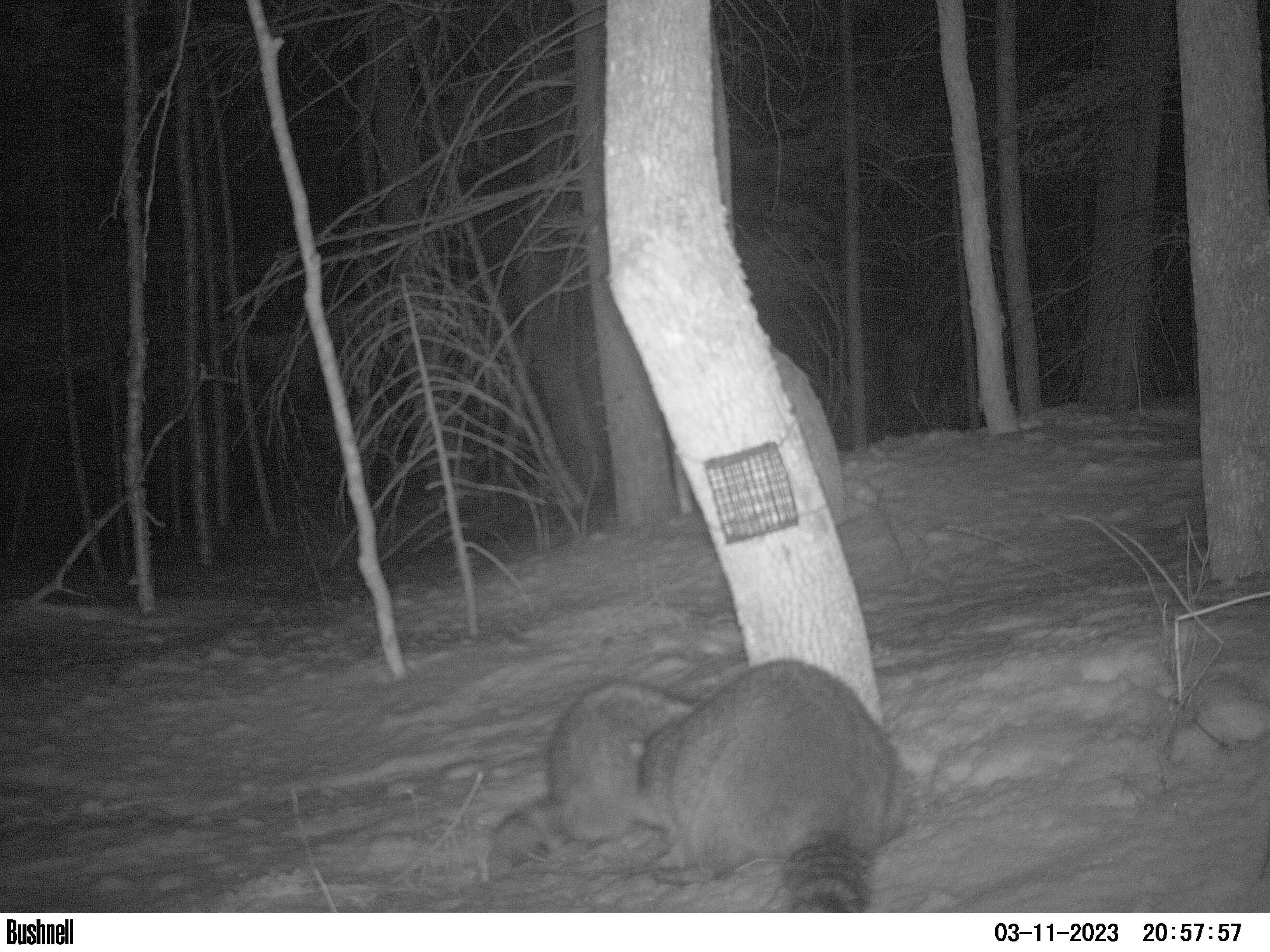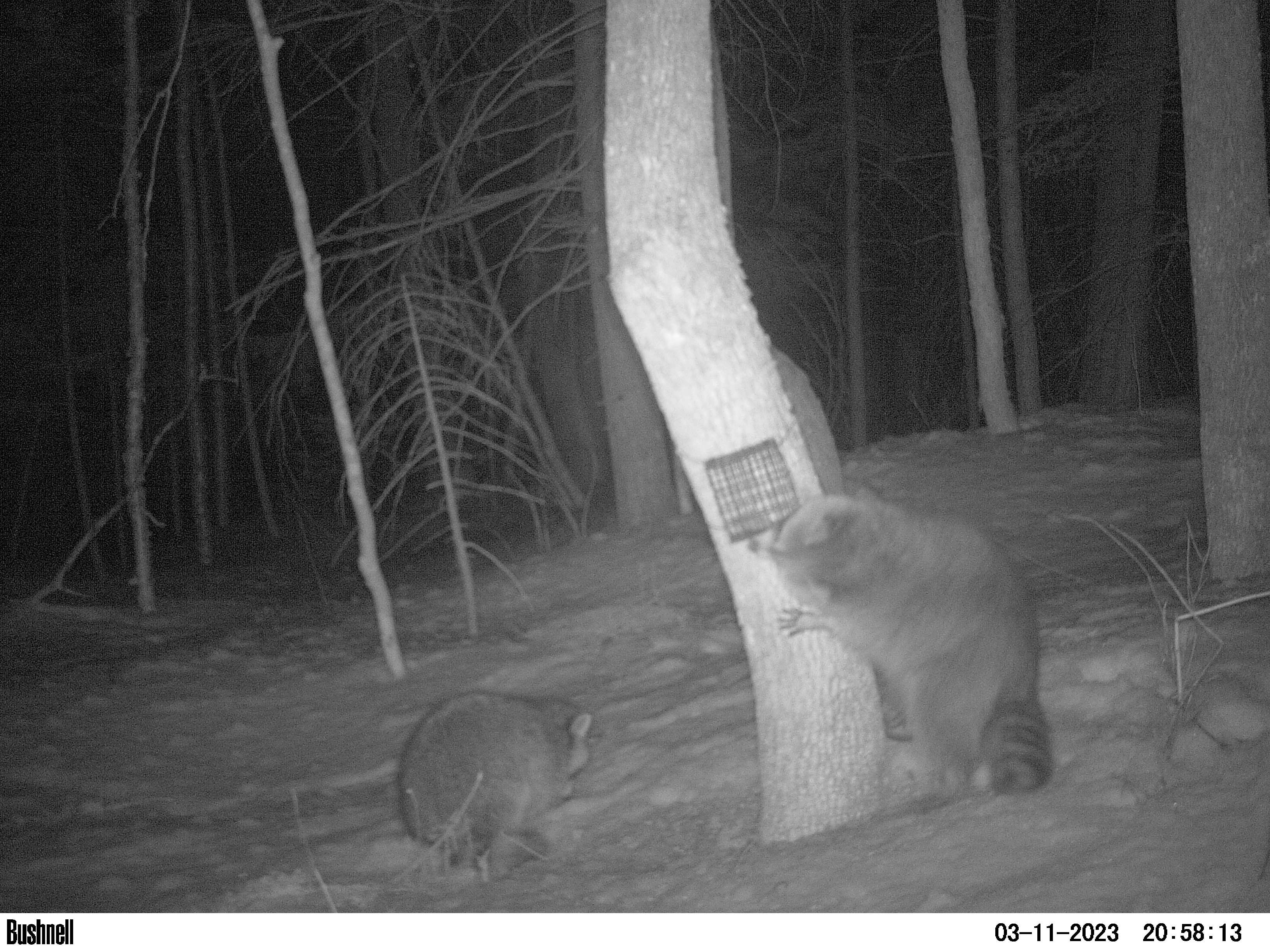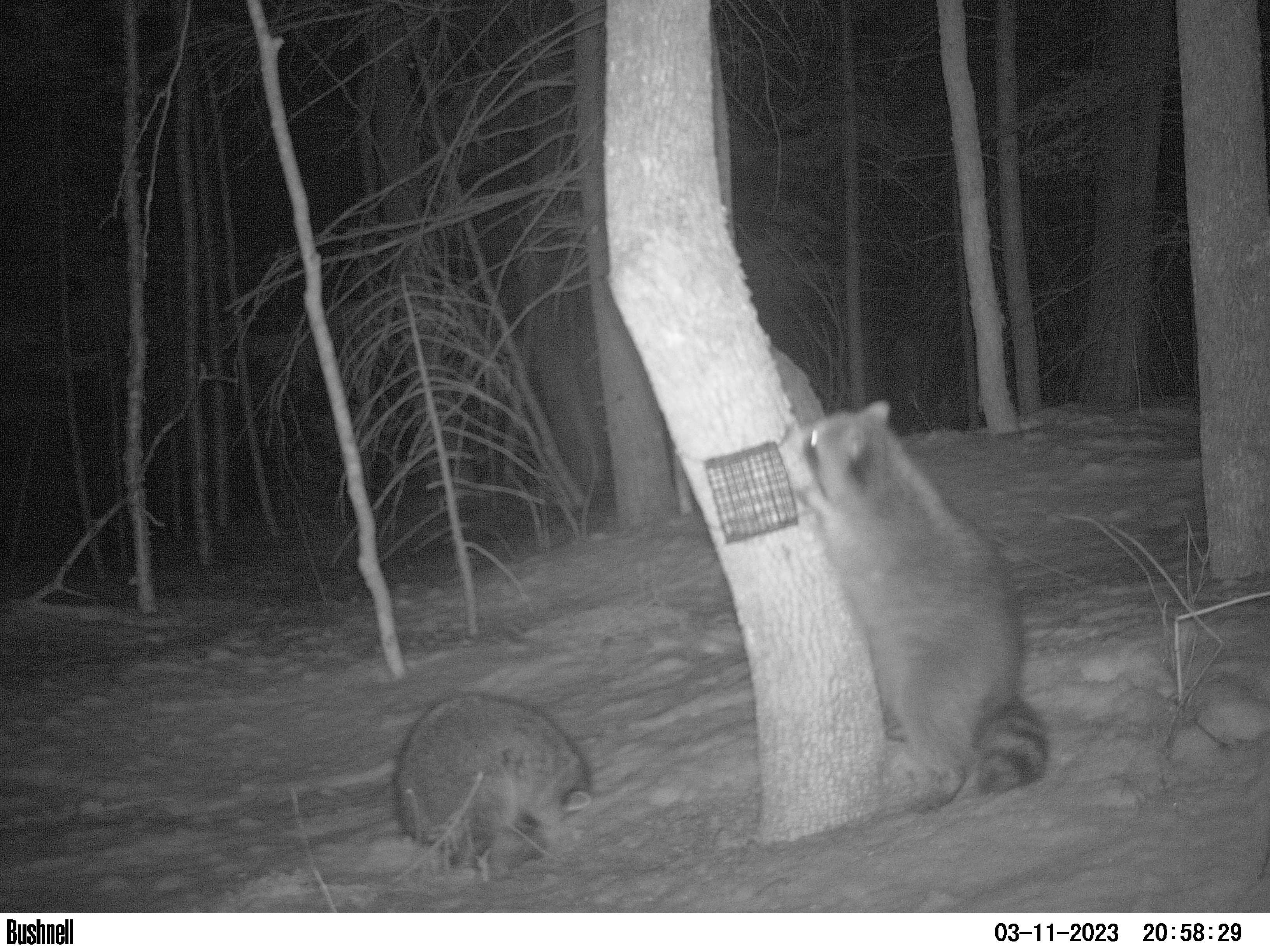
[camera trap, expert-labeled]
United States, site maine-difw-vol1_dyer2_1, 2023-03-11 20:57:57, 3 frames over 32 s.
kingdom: Animalia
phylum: Chordata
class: Mammalia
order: Carnivora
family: Procyonidae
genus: Procyon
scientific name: Procyon lotor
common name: raccoon